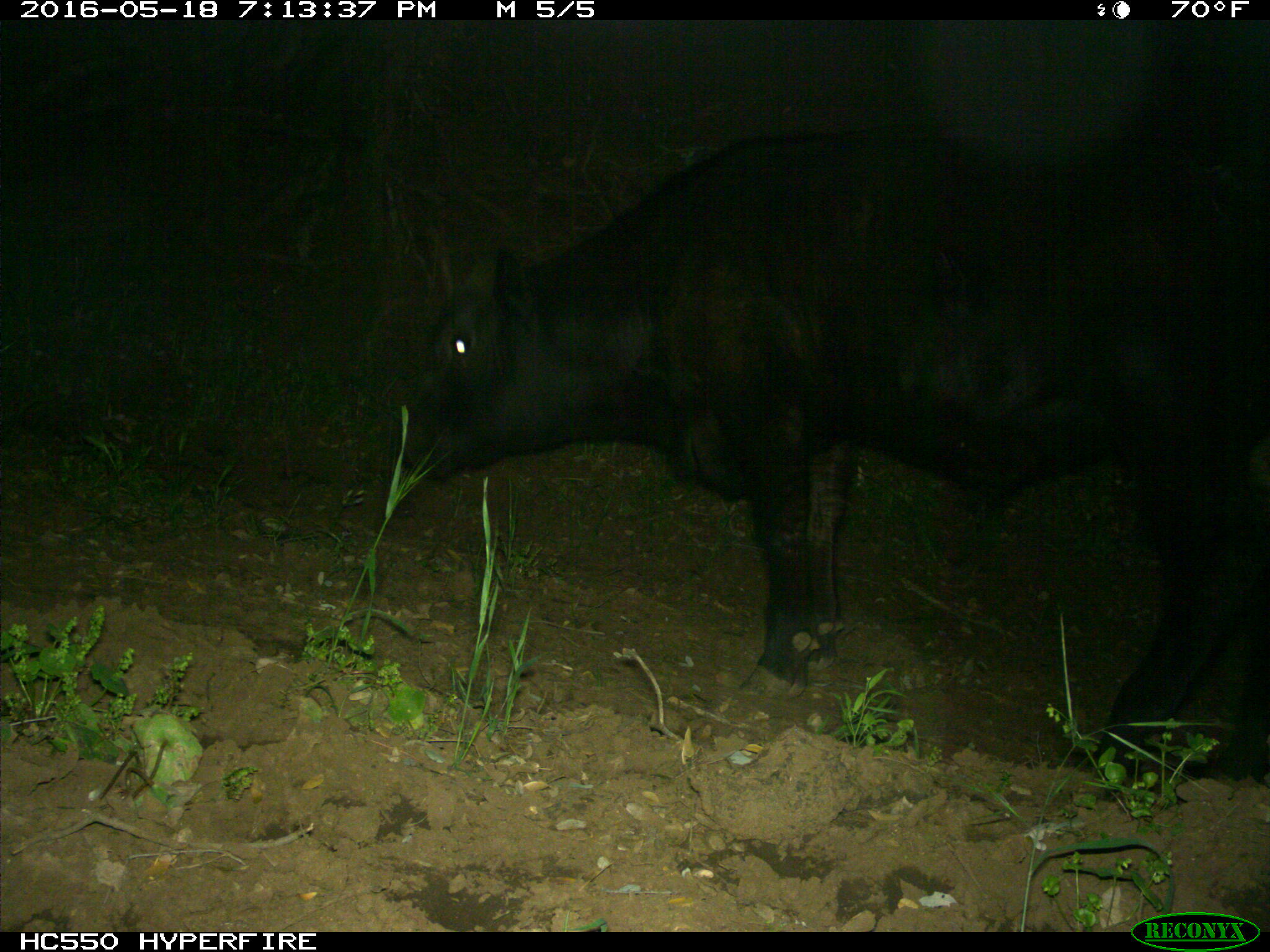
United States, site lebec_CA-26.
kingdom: Animalia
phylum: Chordata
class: Mammalia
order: Artiodactyla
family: Bovidae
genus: Bos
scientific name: Bos taurus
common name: domestic cow